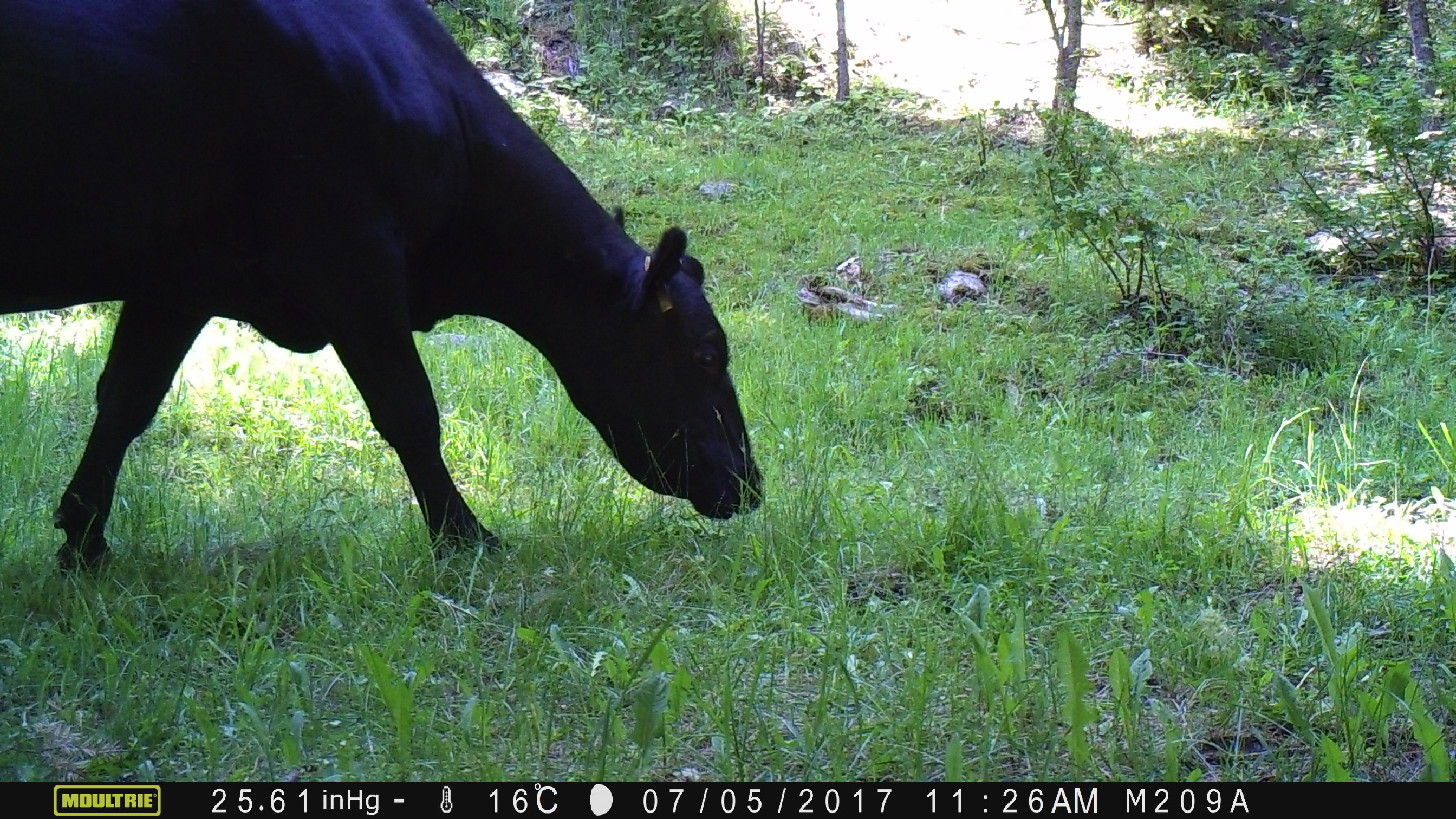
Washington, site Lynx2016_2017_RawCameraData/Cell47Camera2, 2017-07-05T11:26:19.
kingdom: Animalia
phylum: Chordata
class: Mammalia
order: Artiodactyla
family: Bovidae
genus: Bos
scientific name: Bos taurus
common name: domestic cattle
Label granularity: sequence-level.